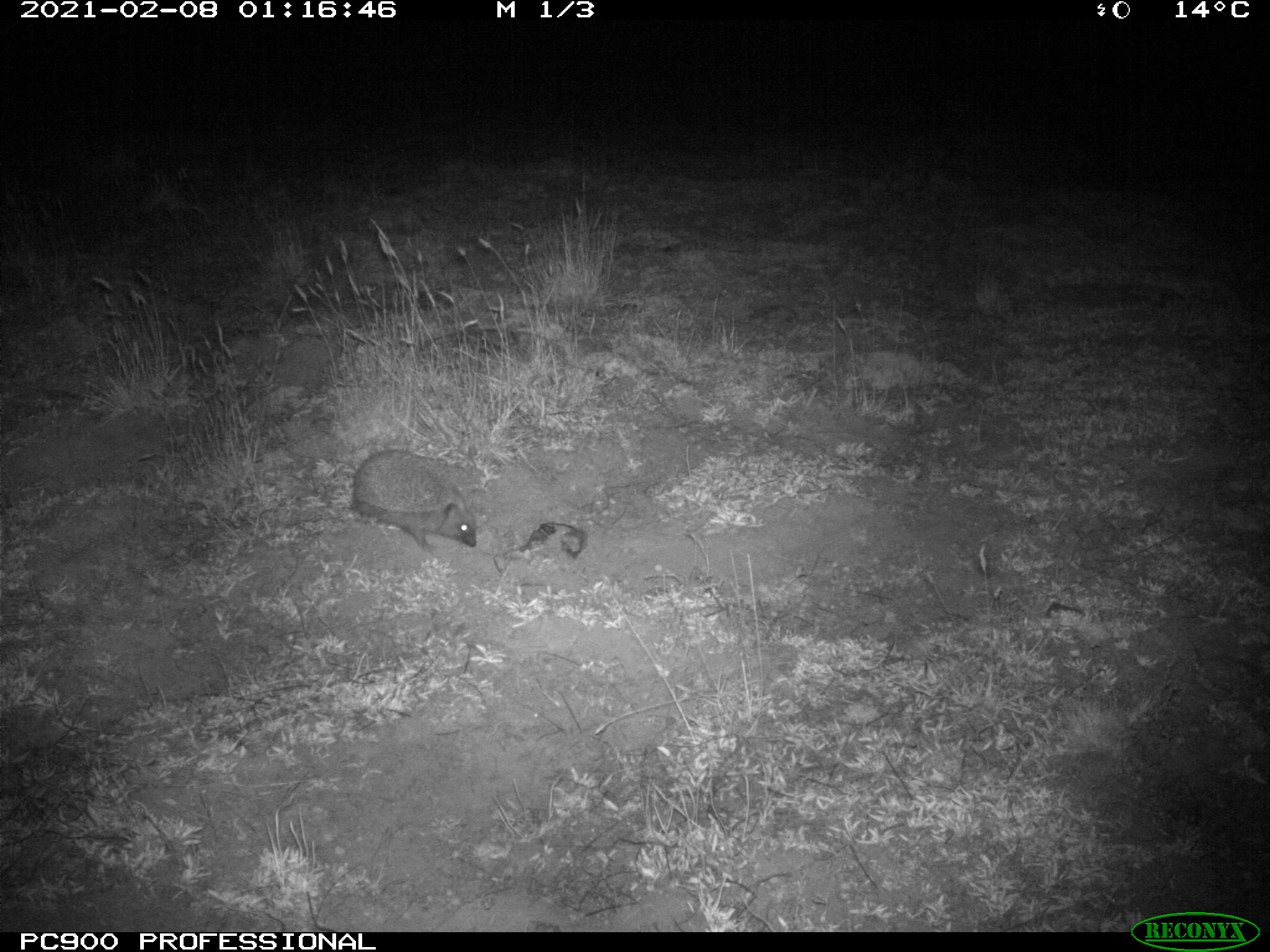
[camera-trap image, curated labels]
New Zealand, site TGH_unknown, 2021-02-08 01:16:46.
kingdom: Animalia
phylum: Chordata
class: Mammalia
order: Eulipotyphla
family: Erinaceidae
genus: Erinaceus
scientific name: Erinaceus europaeus europaeus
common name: european hedgehog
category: hedgehog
Hedgehog (european hedgehog) (Erinaceus europaeus europaeus).